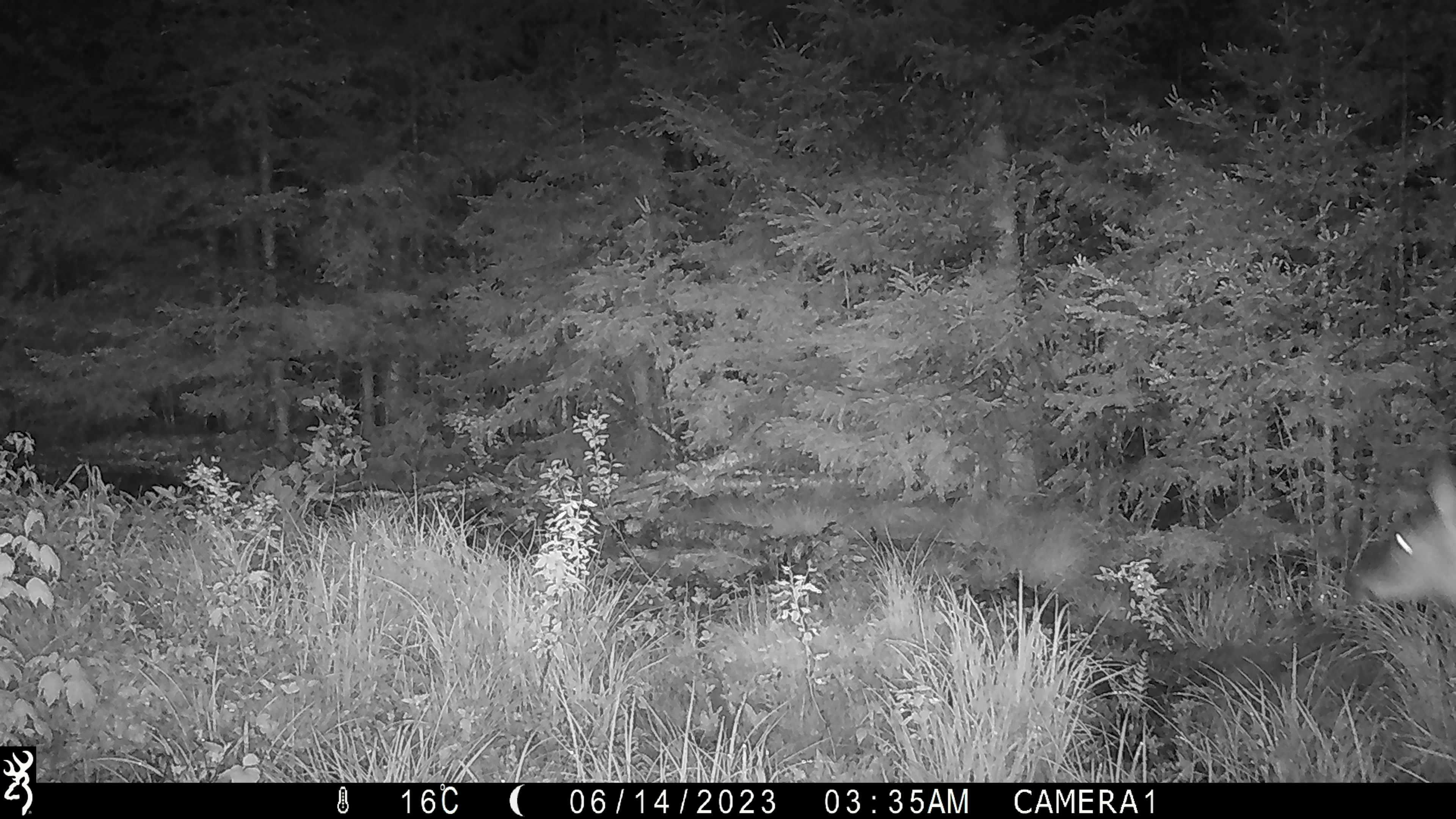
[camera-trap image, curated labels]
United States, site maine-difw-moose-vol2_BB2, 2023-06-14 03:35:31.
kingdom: Animalia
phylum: Chordata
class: Mammalia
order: Artiodactyla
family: Cervidae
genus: Odocoileus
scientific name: Odocoileus virginianus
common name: white-tailed deer